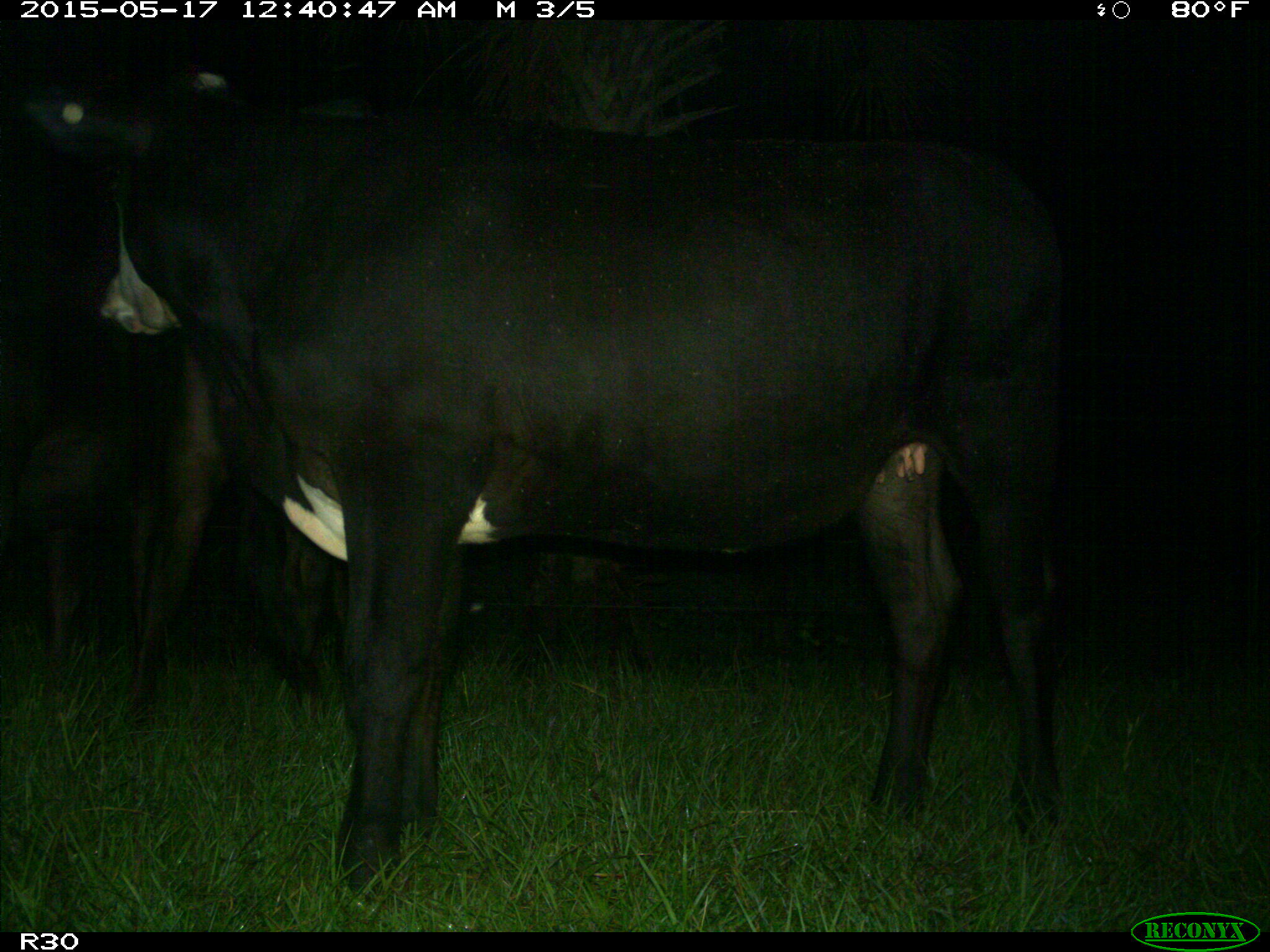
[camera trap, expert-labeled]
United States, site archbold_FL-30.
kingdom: Animalia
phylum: Chordata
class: Mammalia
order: Artiodactyla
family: Bovidae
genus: Bos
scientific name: Bos taurus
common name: domestic cow